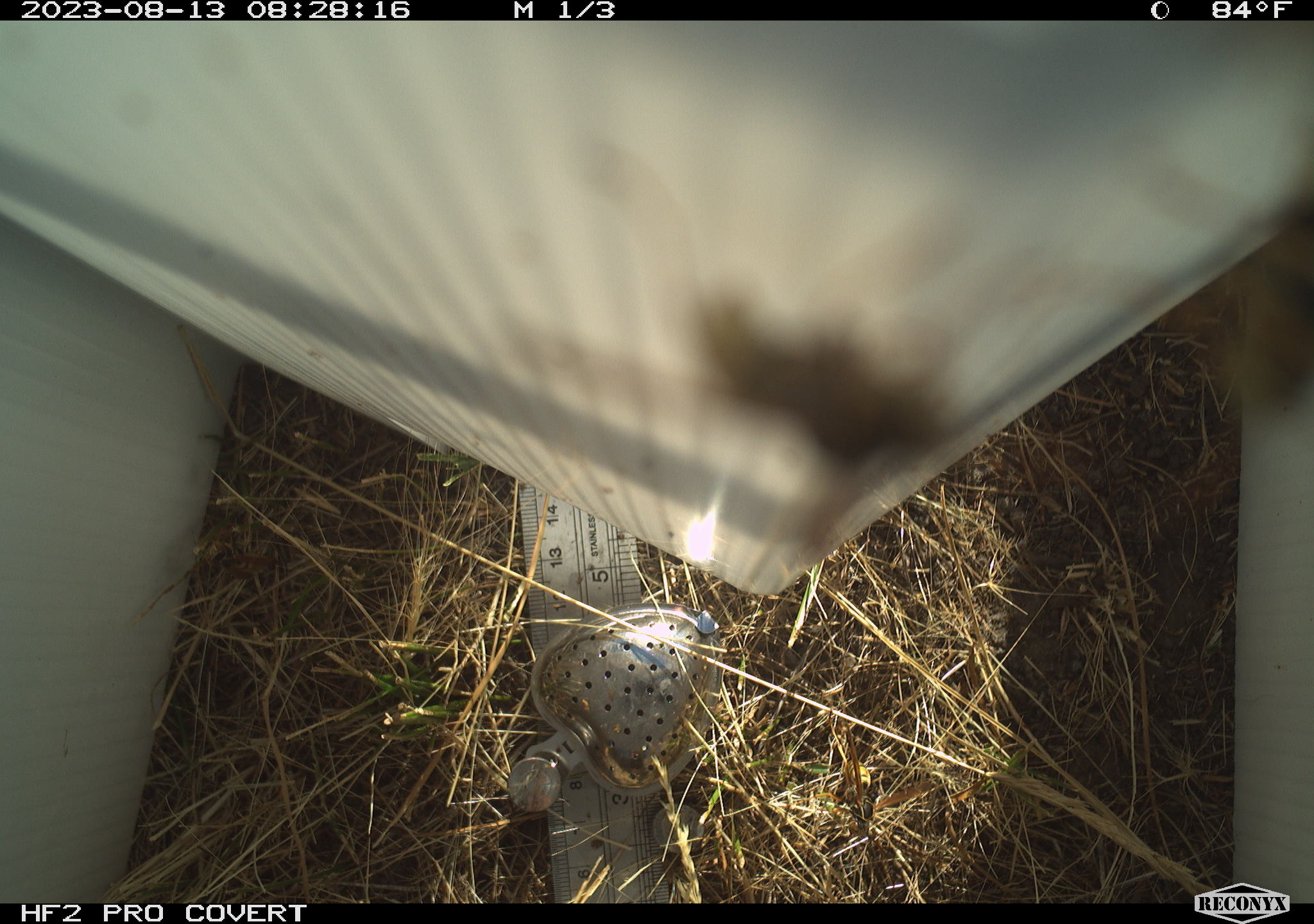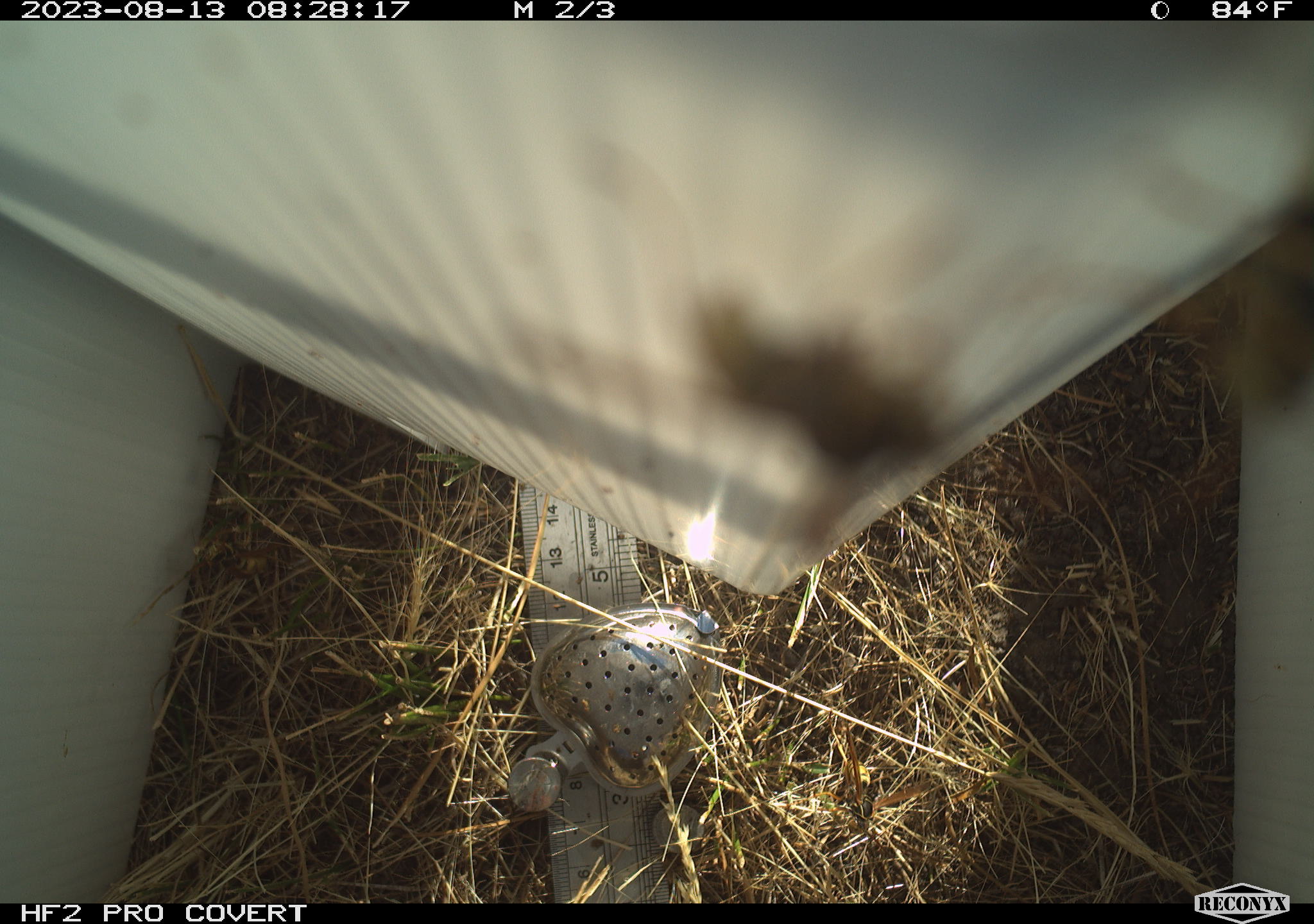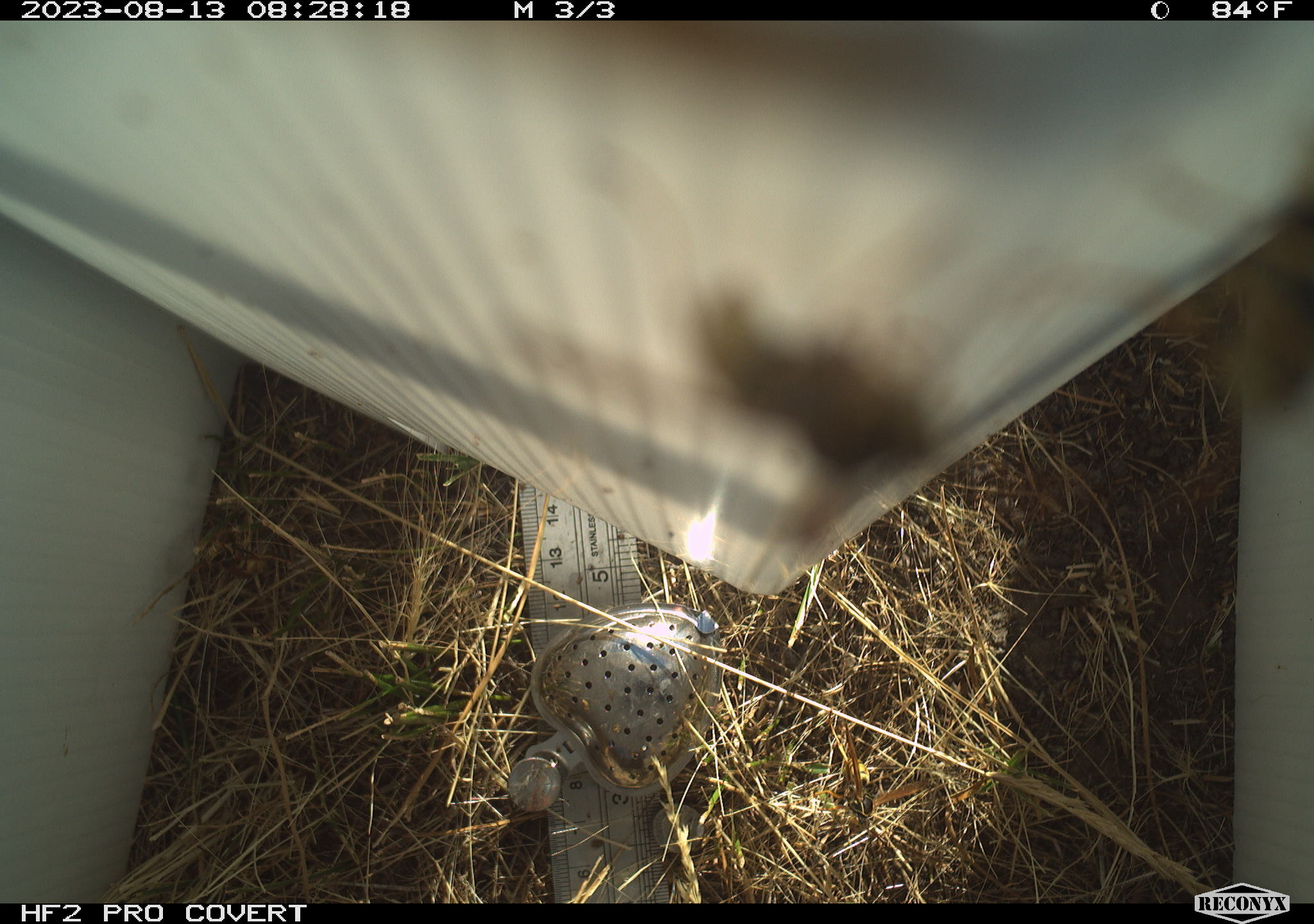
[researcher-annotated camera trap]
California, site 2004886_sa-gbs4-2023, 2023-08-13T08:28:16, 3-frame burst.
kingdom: Animalia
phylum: Arthropoda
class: Insecta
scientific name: Insecta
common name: insect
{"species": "insect (Insecta)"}